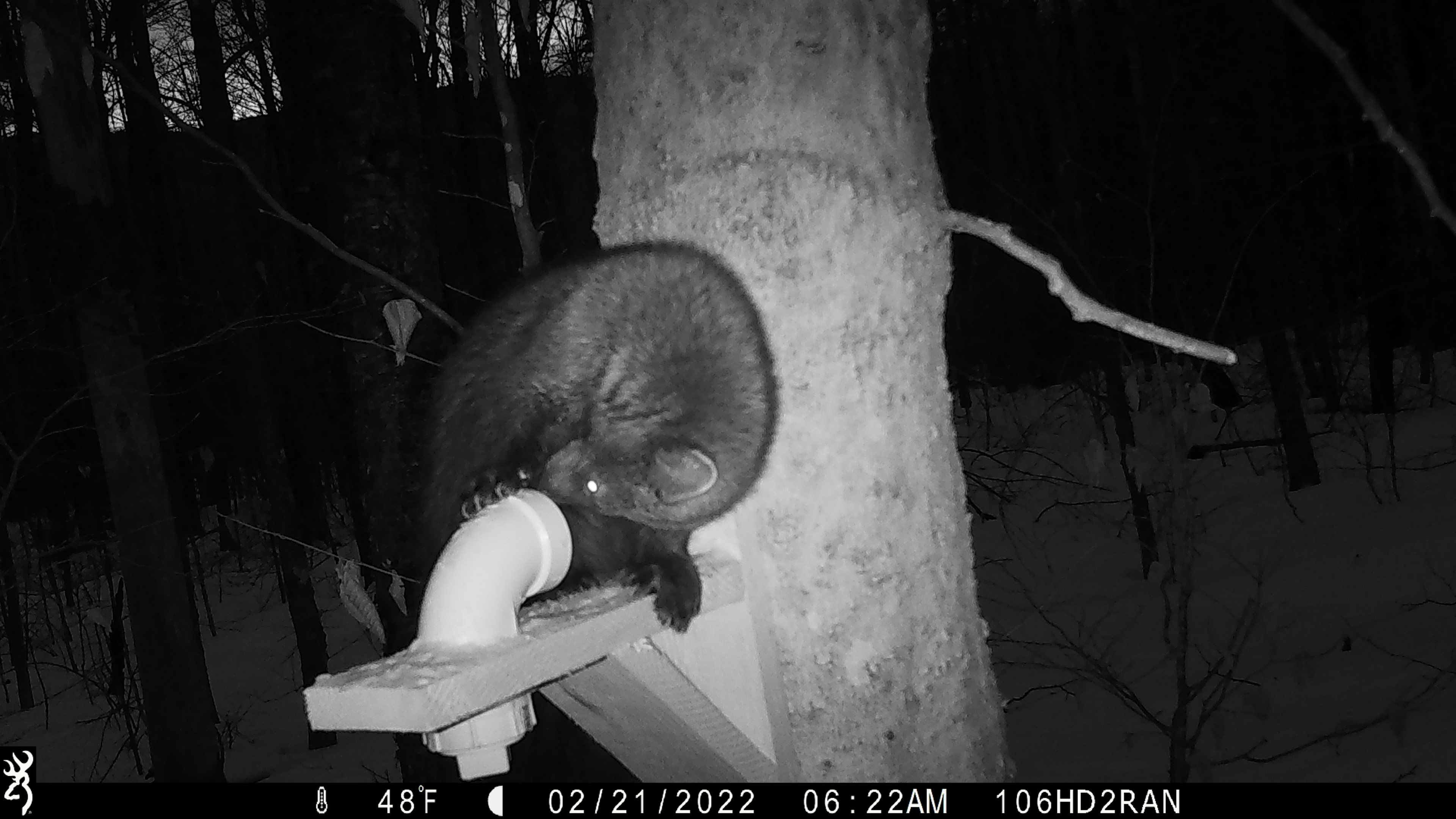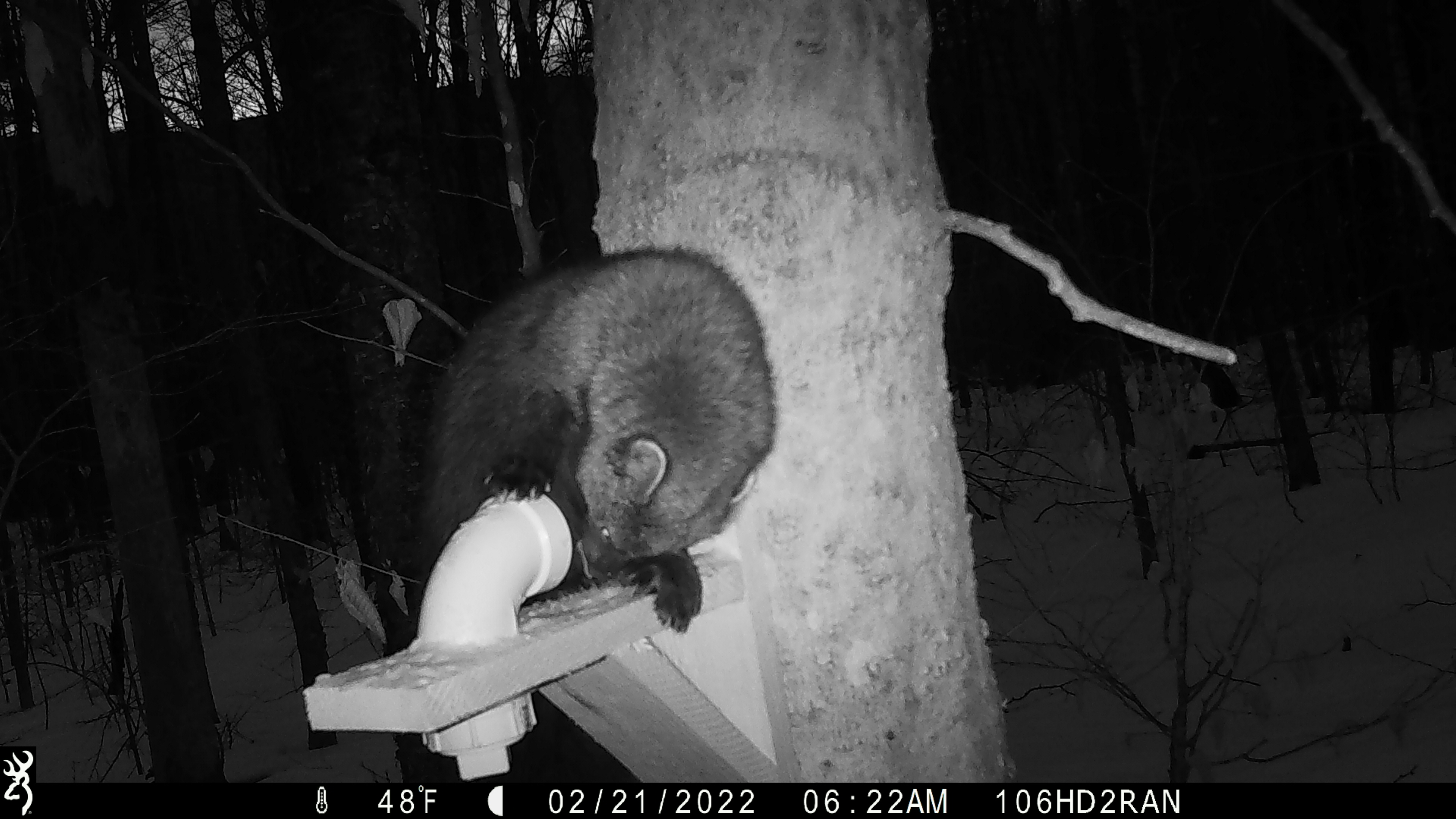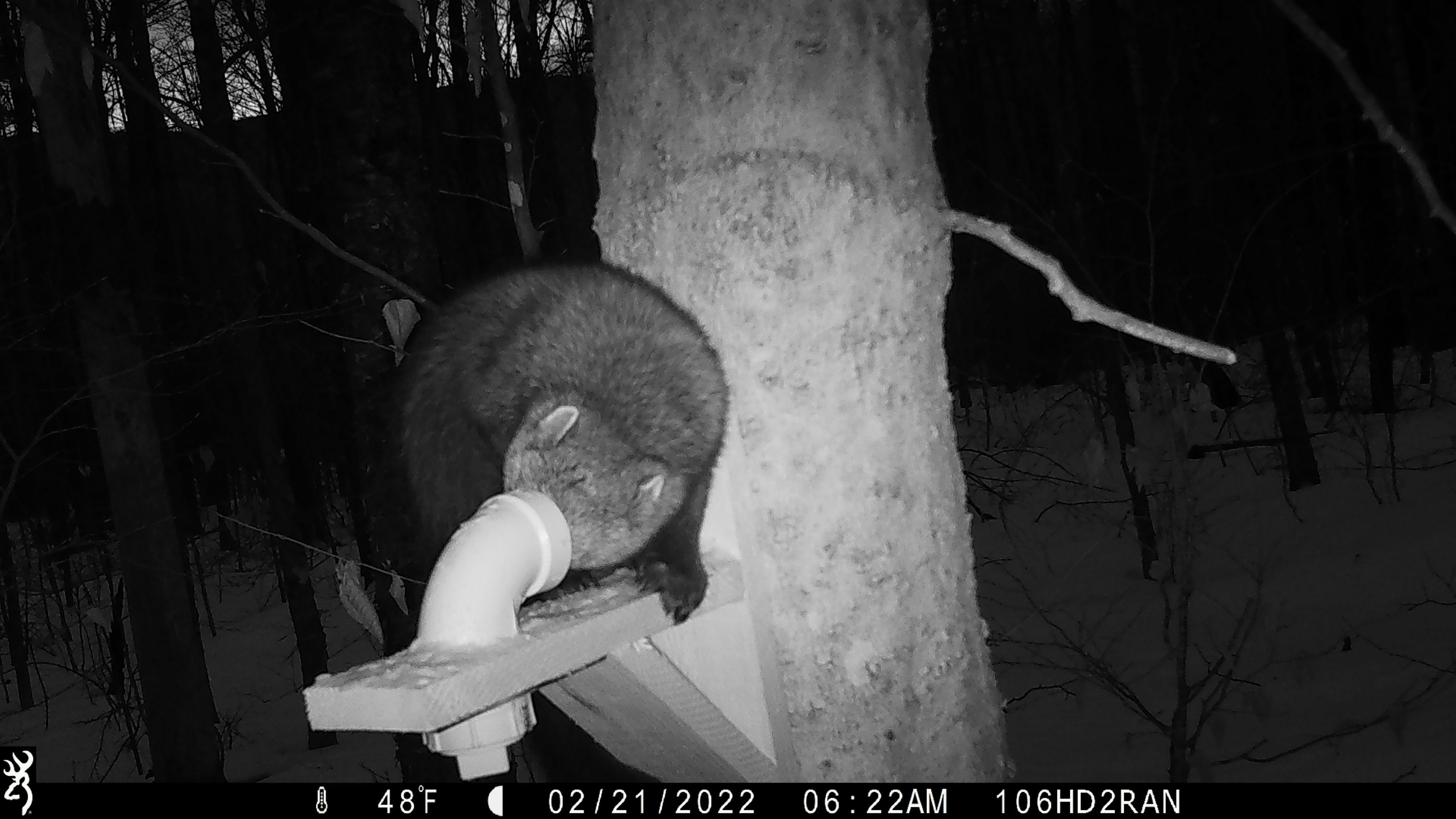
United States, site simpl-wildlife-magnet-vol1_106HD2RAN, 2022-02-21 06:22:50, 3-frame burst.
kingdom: Animalia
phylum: Chordata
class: Mammalia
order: Carnivora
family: Mustelidae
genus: Pekania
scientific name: Pekania pennanti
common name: fisher